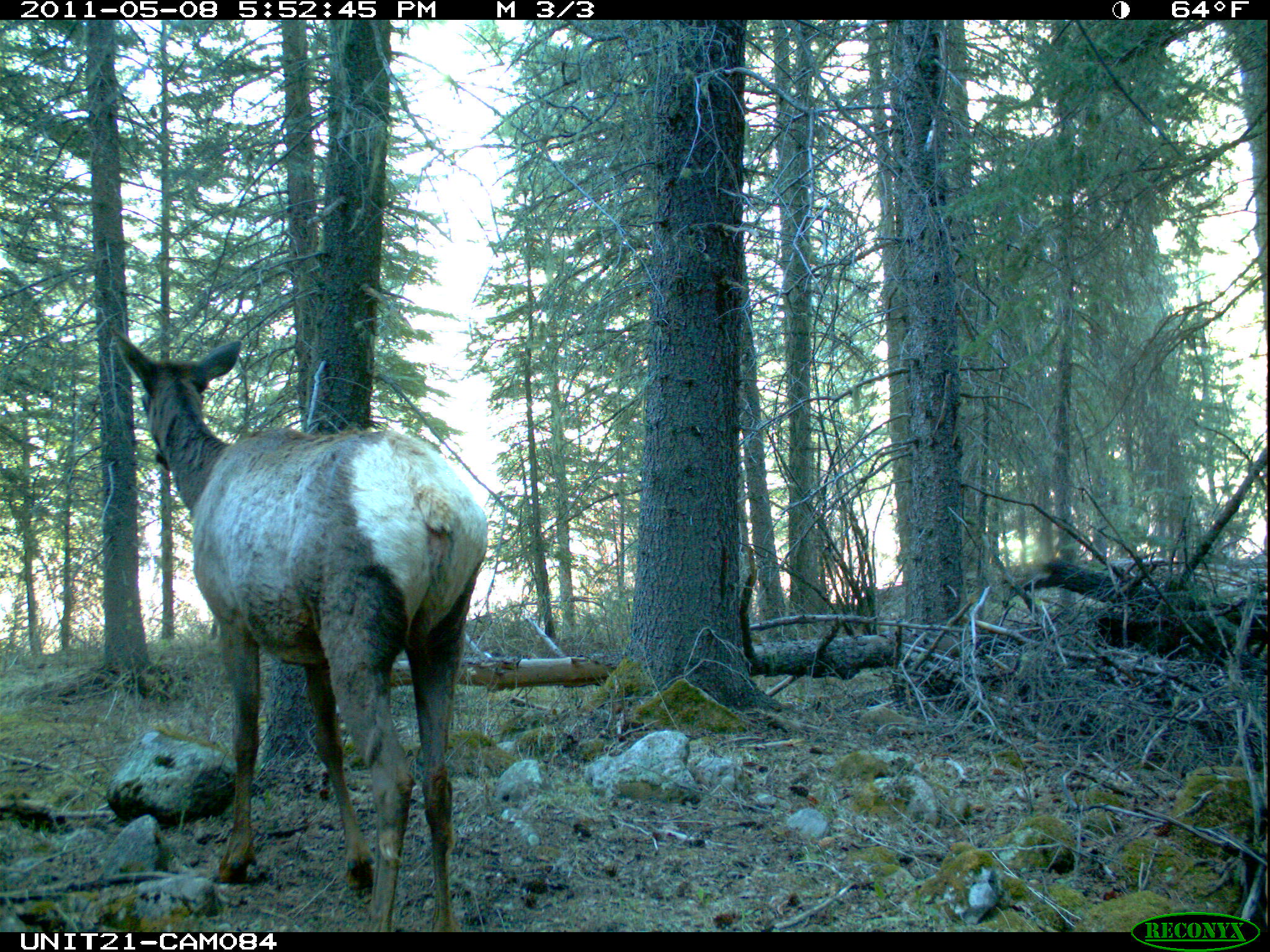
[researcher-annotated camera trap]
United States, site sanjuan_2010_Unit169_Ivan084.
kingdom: Animalia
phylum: Chordata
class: Mammalia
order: Artiodactyla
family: Cervidae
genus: Cervus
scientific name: Cervus elaphus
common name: red deer